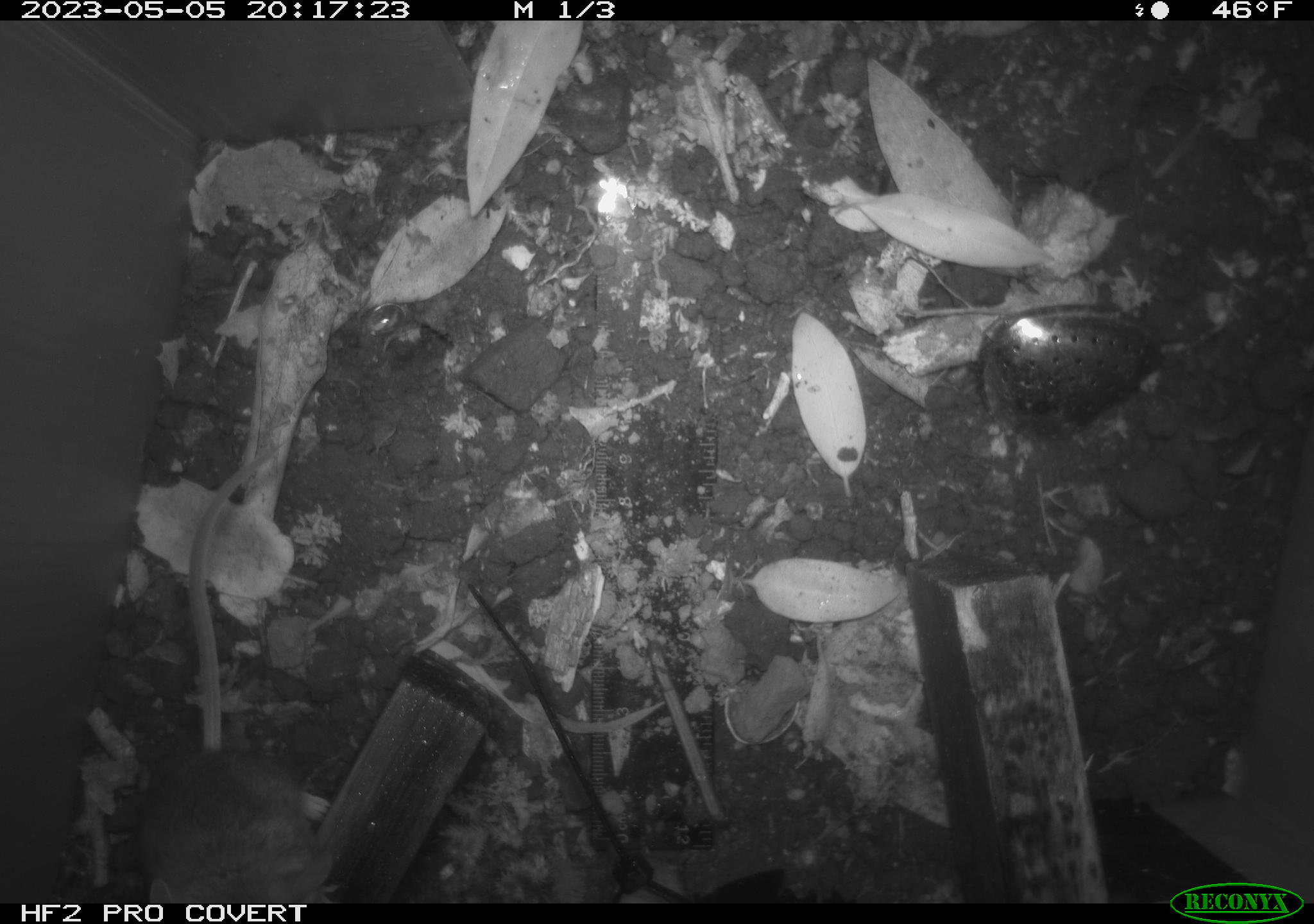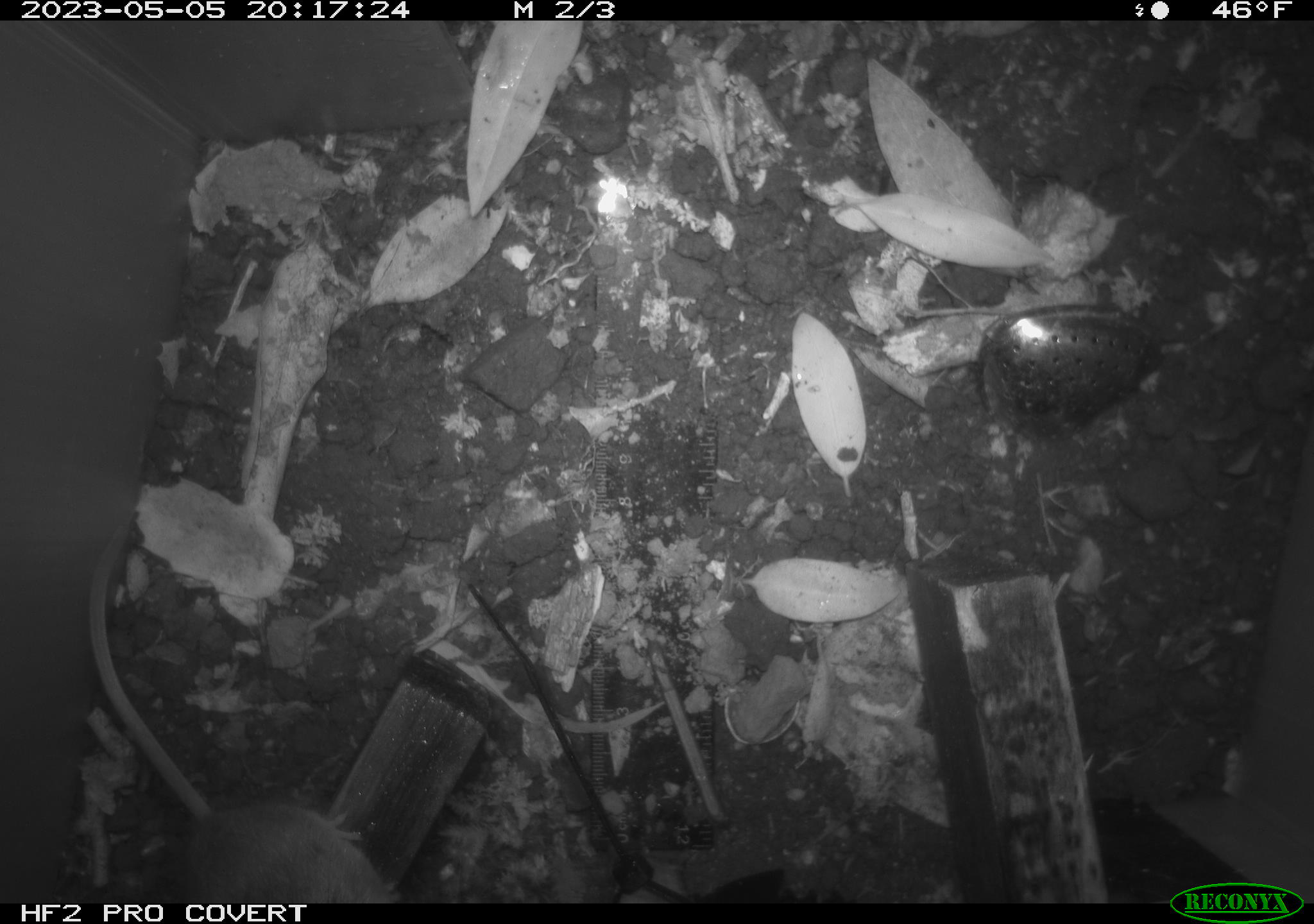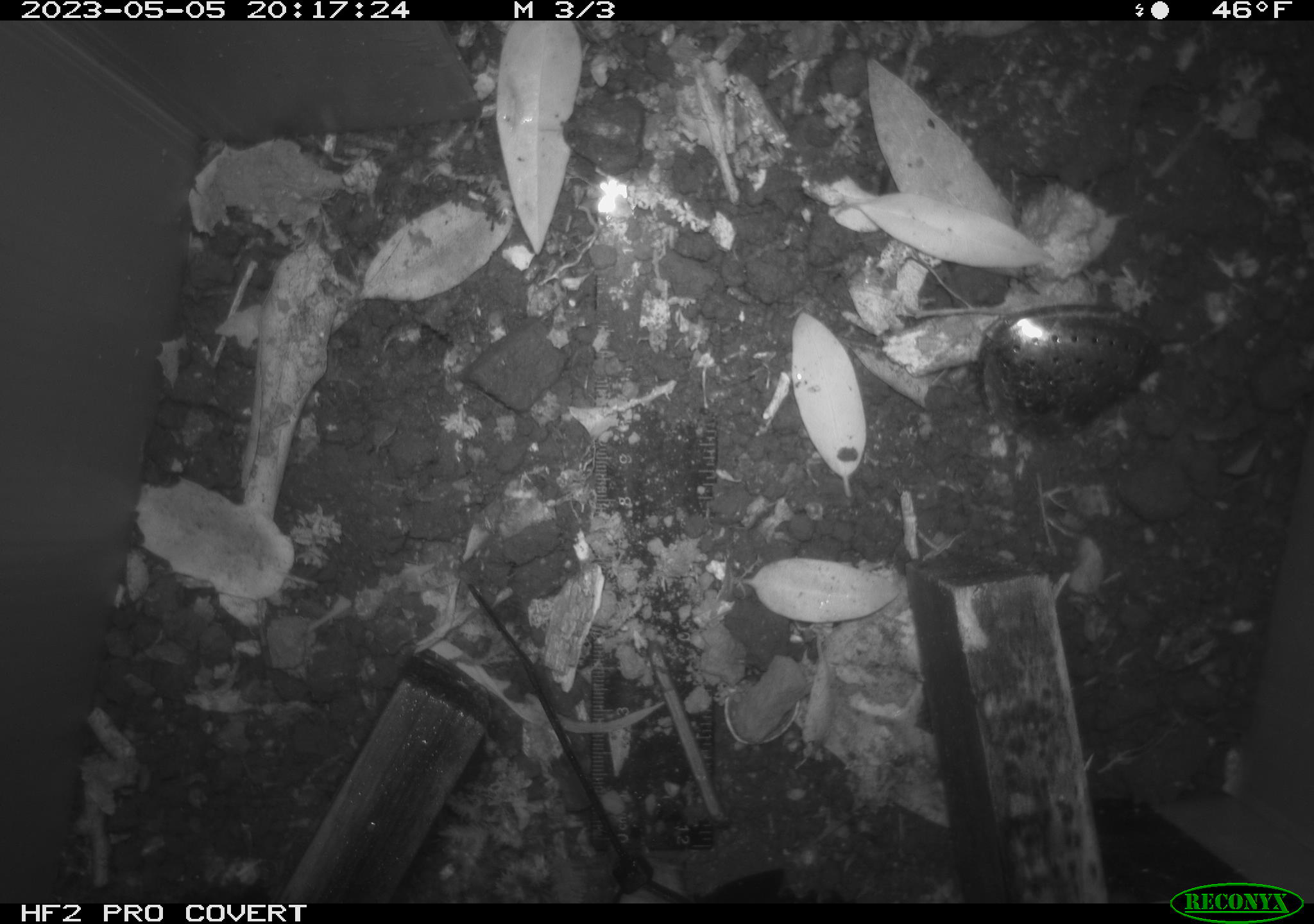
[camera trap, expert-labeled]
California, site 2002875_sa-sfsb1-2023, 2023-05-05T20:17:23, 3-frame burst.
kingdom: Animalia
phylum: Chordata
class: Mammalia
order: Rodentia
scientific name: Rodentia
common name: mouse species